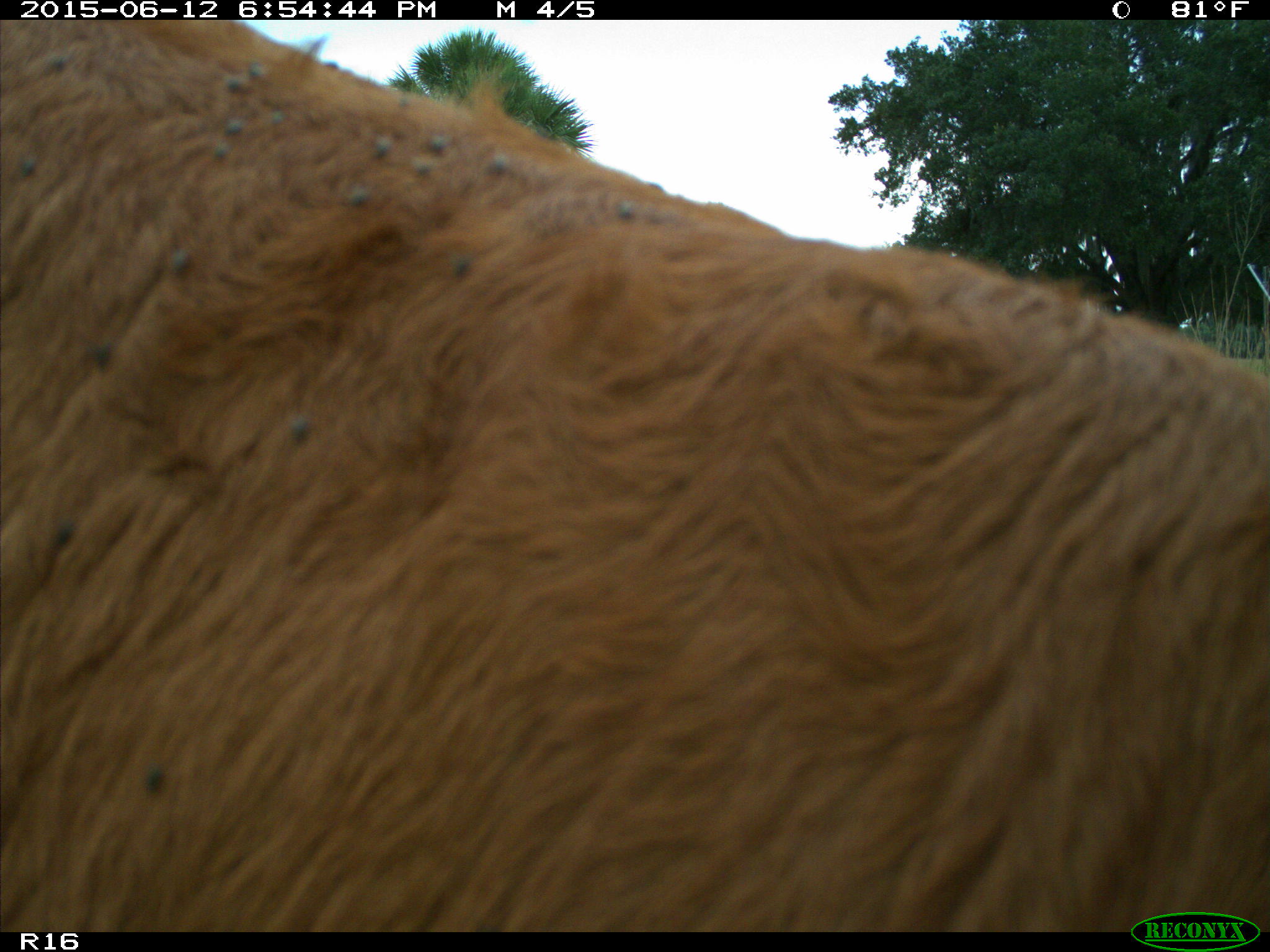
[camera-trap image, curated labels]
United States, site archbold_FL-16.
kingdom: Animalia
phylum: Chordata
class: Mammalia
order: Artiodactyla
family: Bovidae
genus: Bos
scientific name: Bos taurus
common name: domestic cow